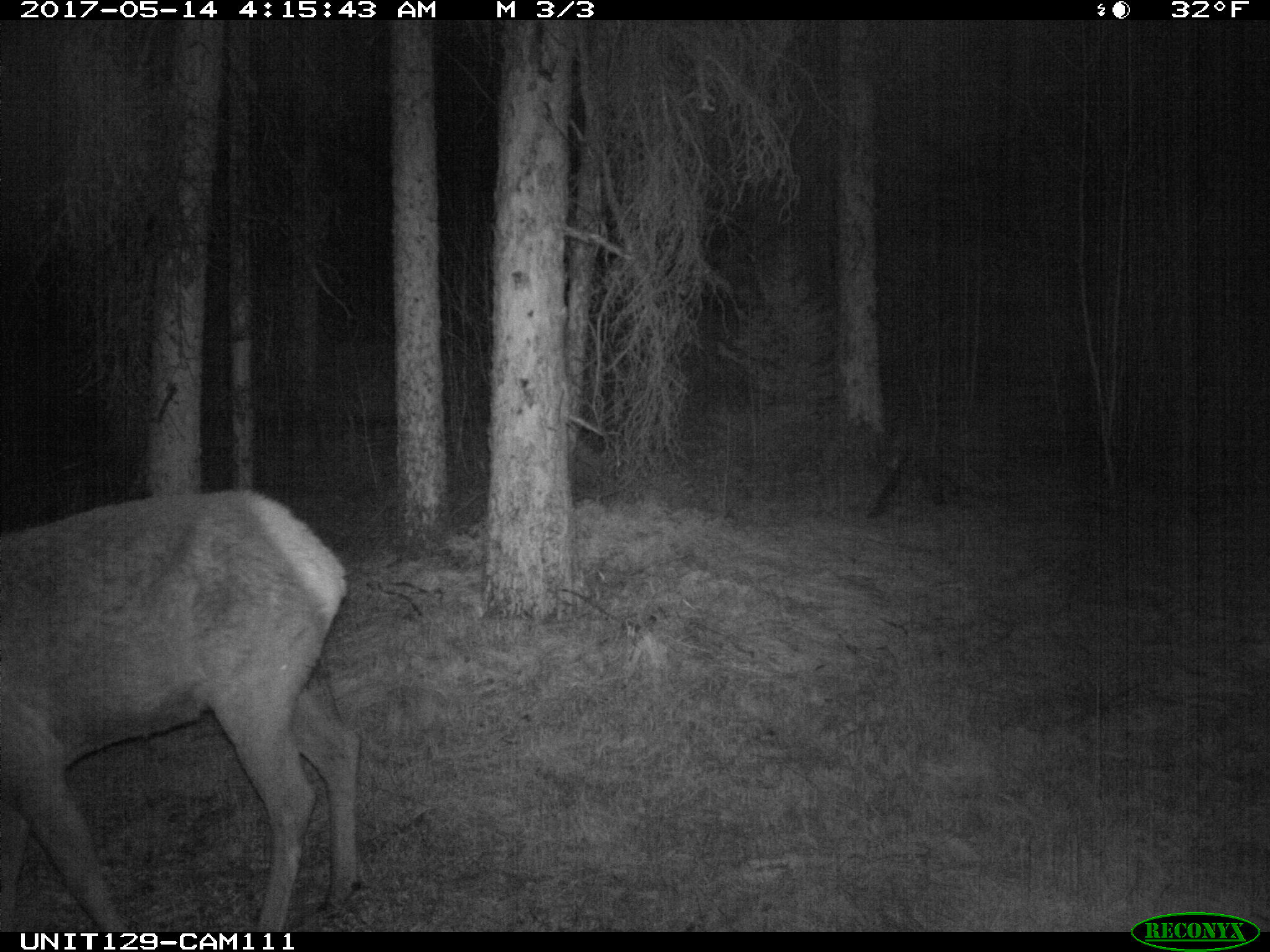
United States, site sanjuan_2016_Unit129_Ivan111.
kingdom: Animalia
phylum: Chordata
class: Mammalia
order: Artiodactyla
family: Cervidae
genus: Cervus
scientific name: Cervus elaphus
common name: red deer